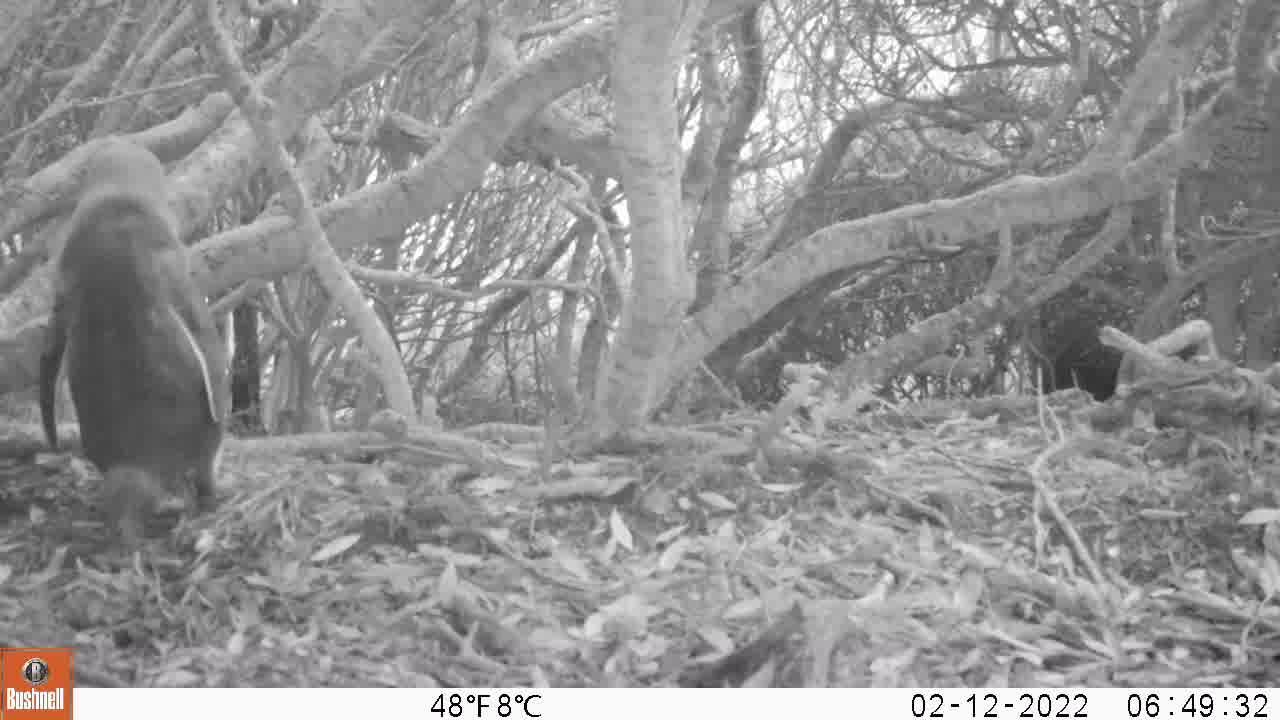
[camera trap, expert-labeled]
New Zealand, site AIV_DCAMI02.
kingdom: Animalia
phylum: Chordata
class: Aves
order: Sphenisciformes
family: Spheniscidae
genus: Megadyptes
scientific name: Megadyptes antipodes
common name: yellow-eyed penguin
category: yellow eyed penguin